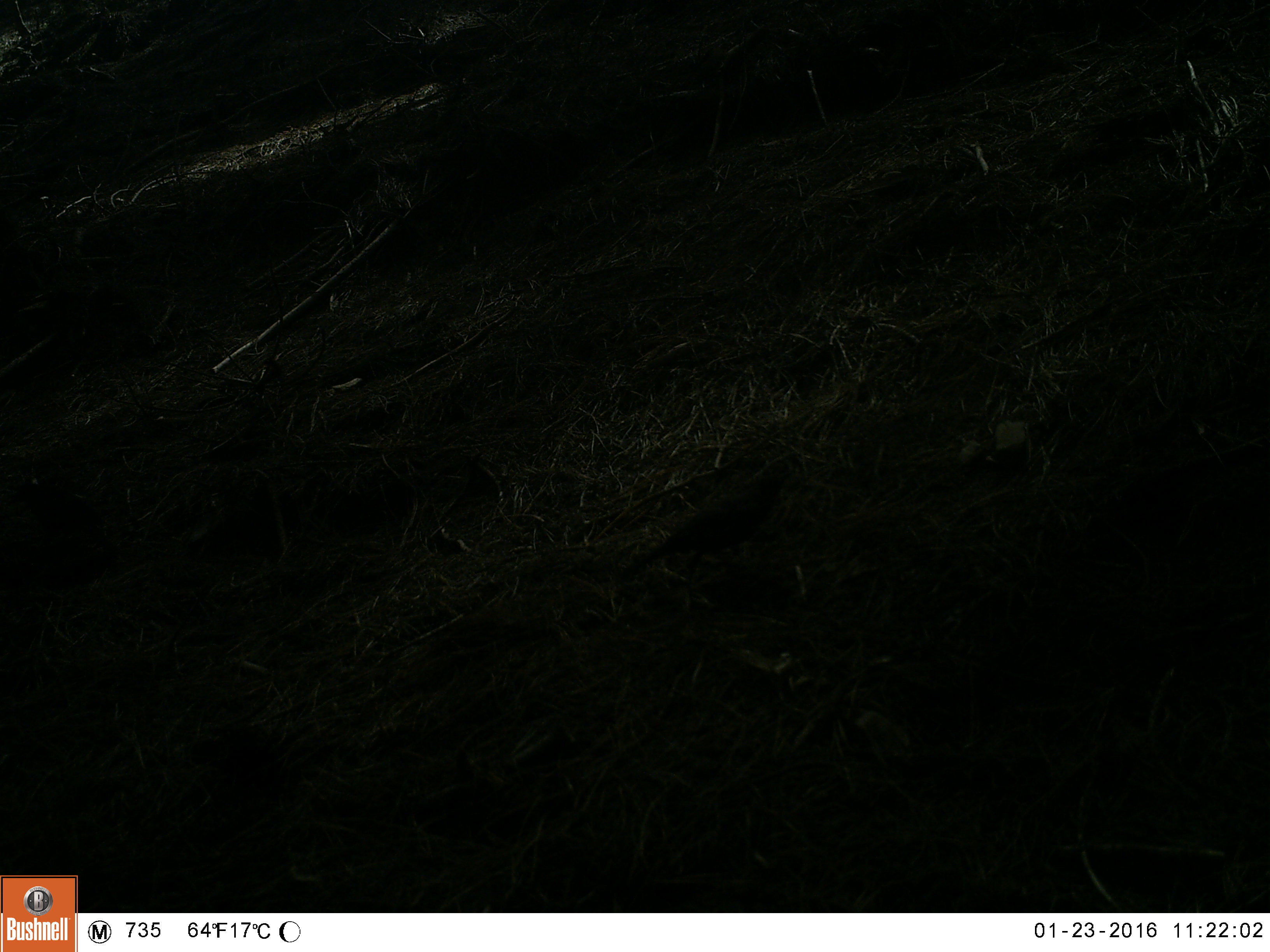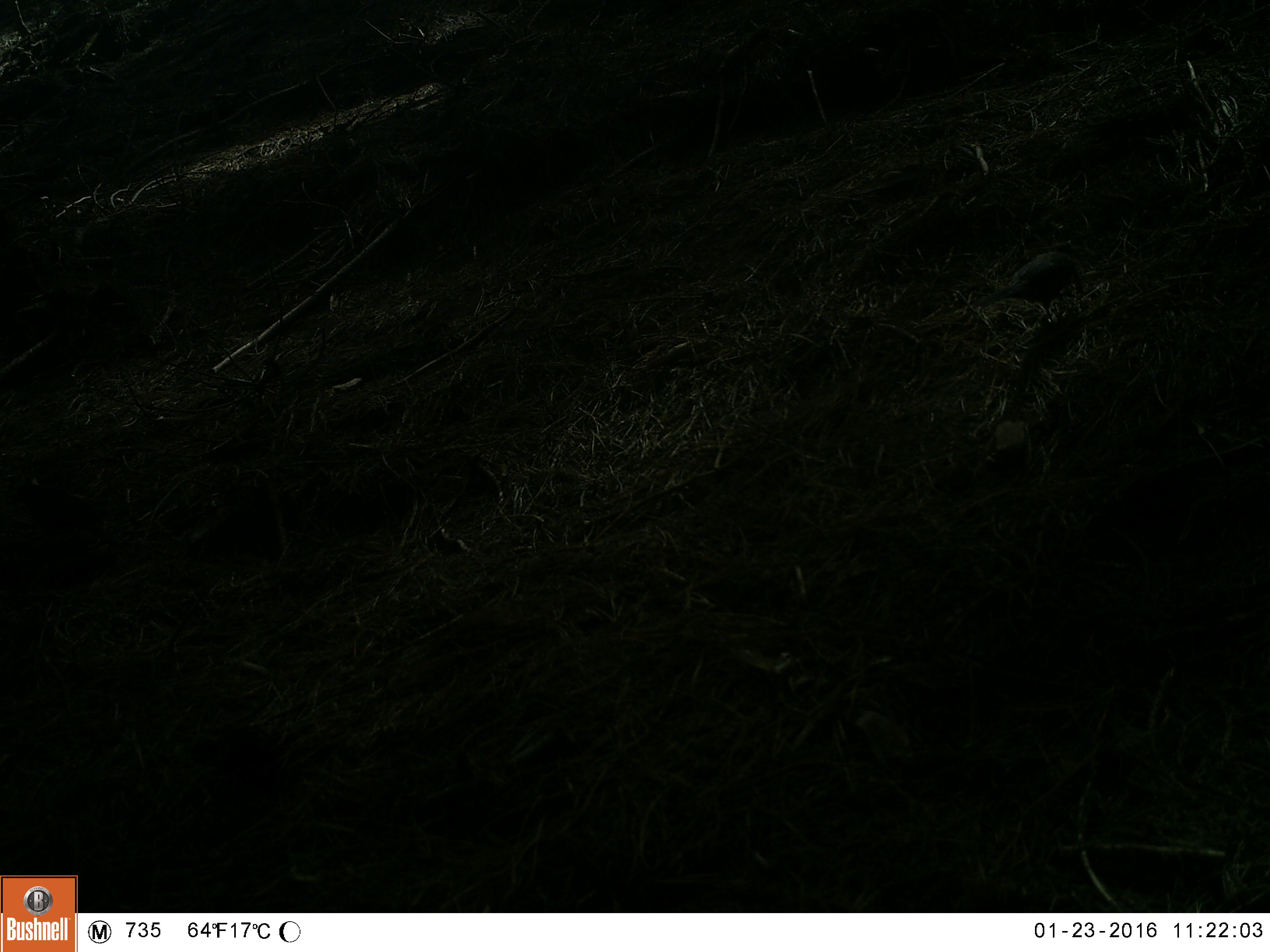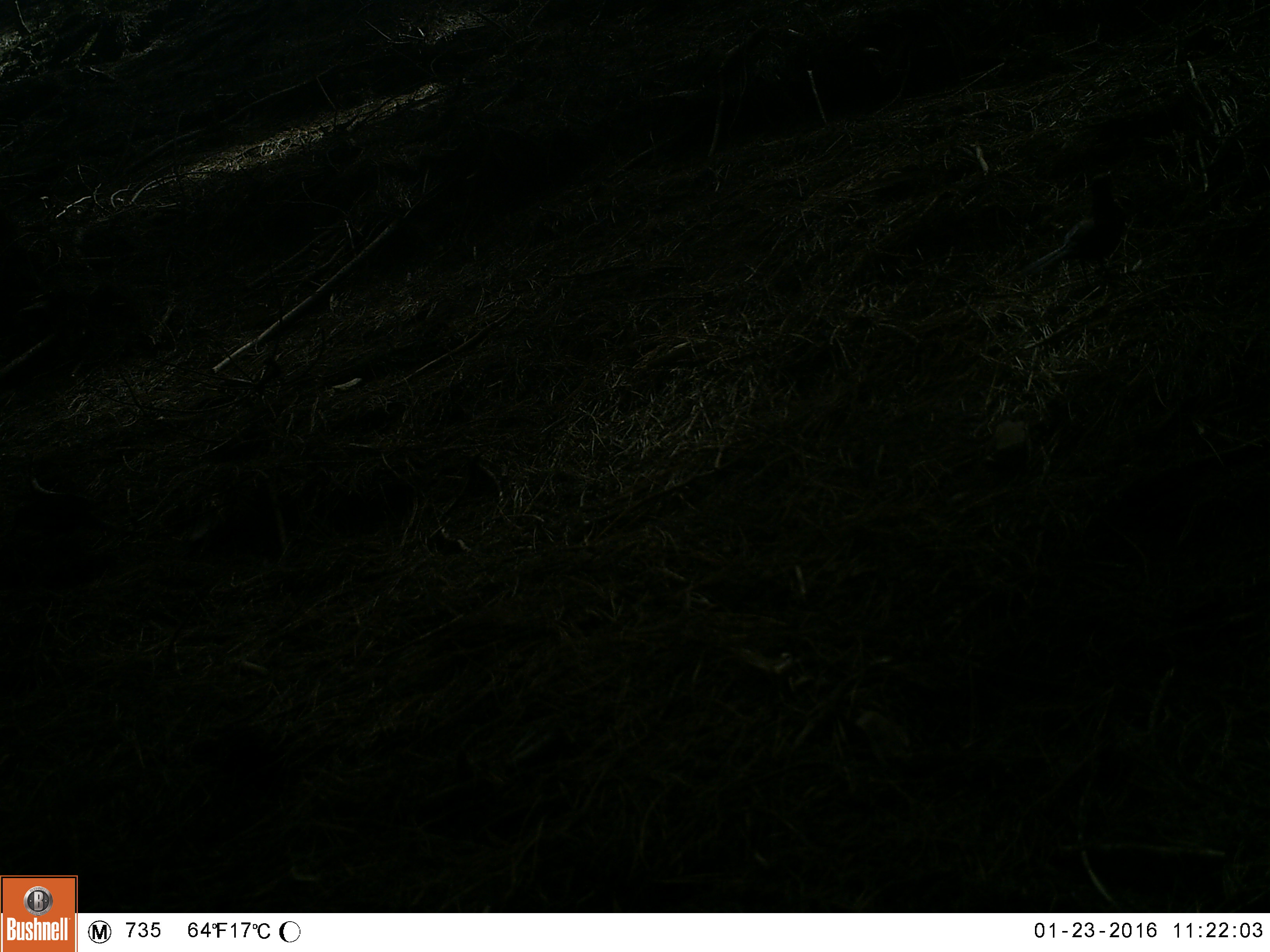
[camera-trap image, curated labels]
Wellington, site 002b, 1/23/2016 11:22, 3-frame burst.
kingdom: Animalia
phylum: Chordata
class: Aves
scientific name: Aves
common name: bird